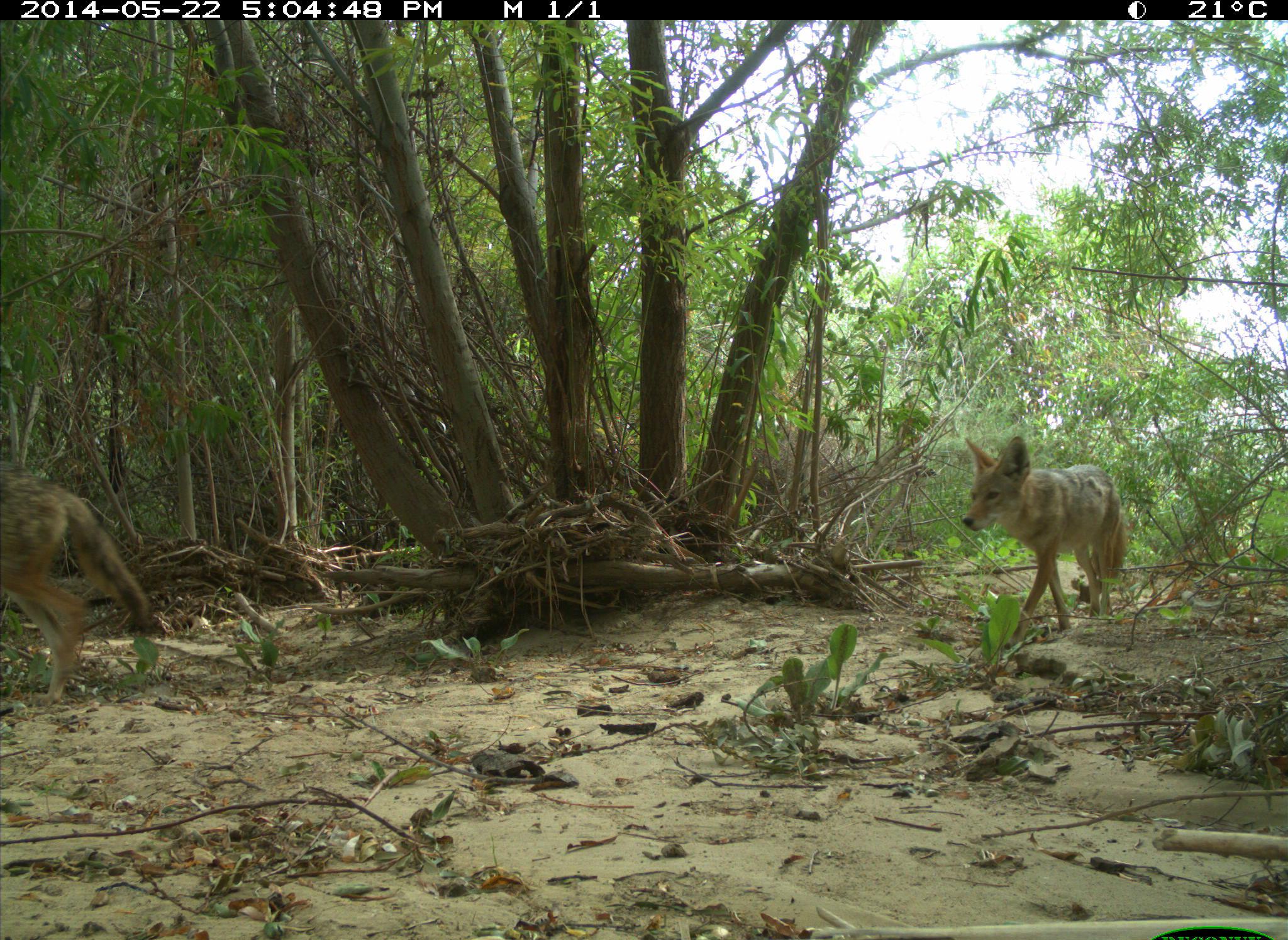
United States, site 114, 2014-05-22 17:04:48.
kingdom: Animalia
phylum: Chordata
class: Mammalia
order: Carnivora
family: Canidae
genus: Canis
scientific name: Canis latrans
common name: coyote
Coyote (Canis latrans).